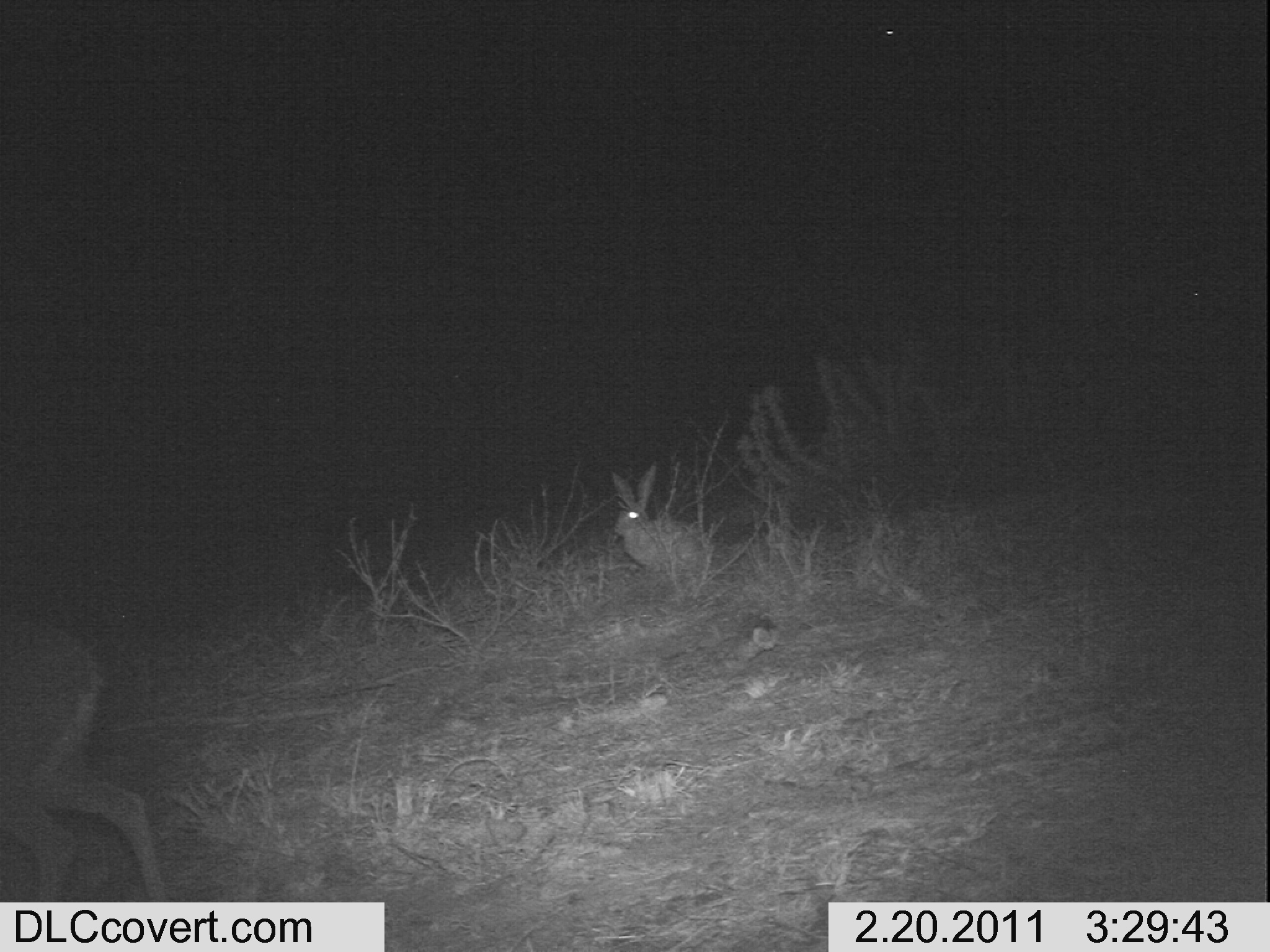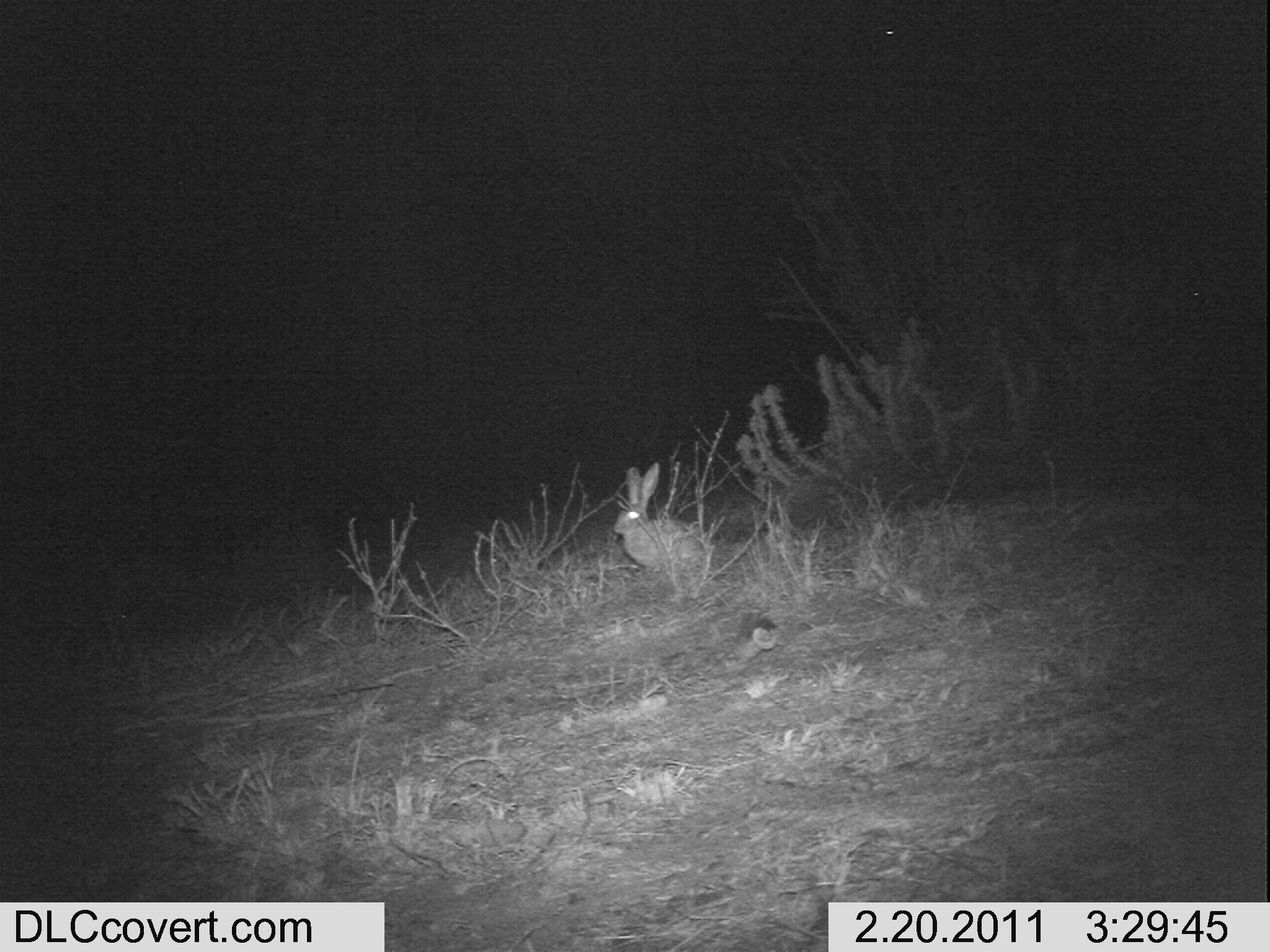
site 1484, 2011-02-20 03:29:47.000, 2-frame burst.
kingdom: Animalia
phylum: Chordata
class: Mammalia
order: Lagomorpha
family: Leporidae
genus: Lepus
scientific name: Lepus saxatilis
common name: scrub hare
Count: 1.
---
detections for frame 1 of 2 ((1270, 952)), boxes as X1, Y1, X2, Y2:
lepus saxatilis: 0, 609, 165, 901; 609, 463, 706, 576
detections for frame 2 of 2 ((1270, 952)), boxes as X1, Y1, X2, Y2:
lepus saxatilis: 612, 460, 706, 579